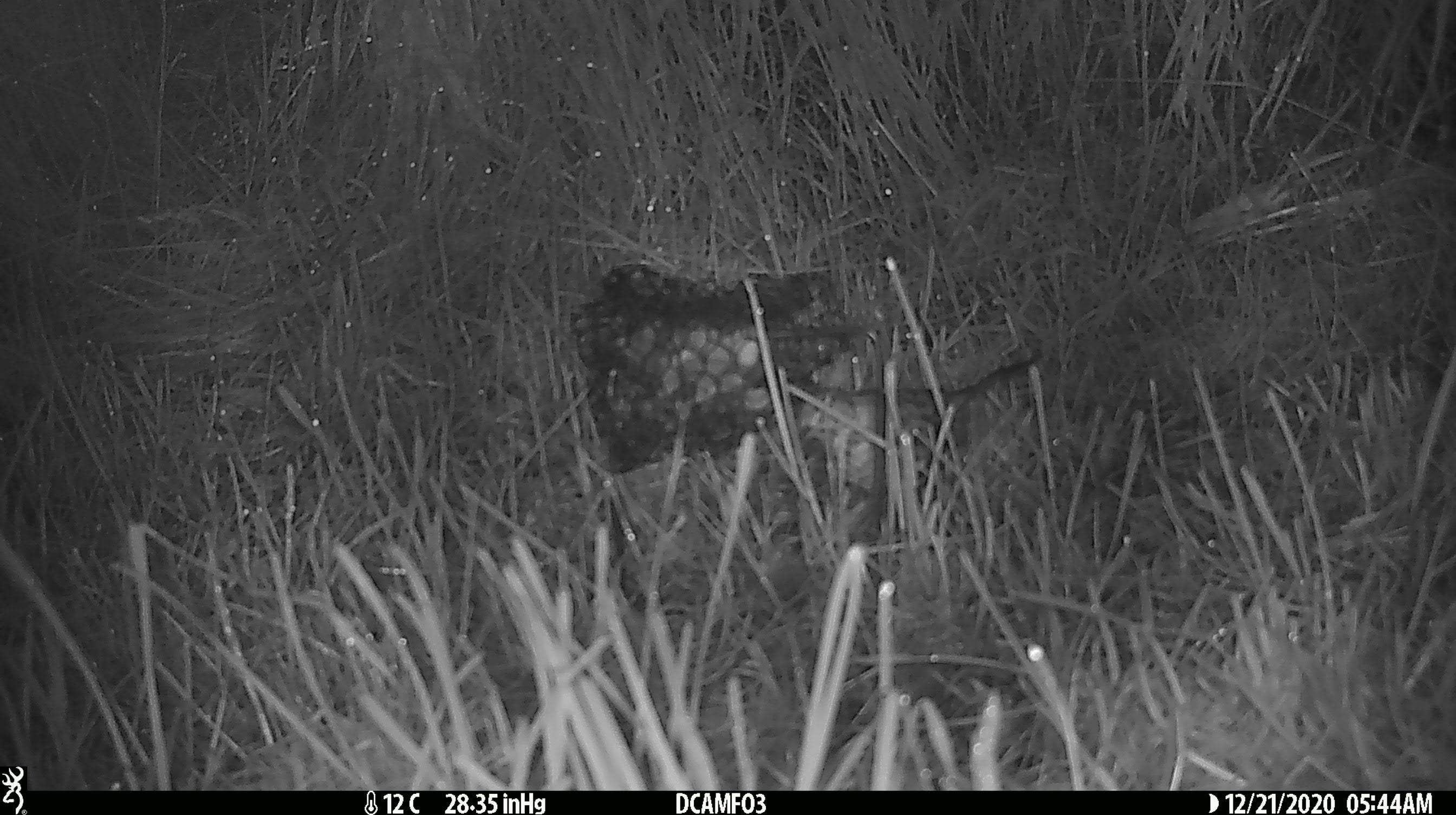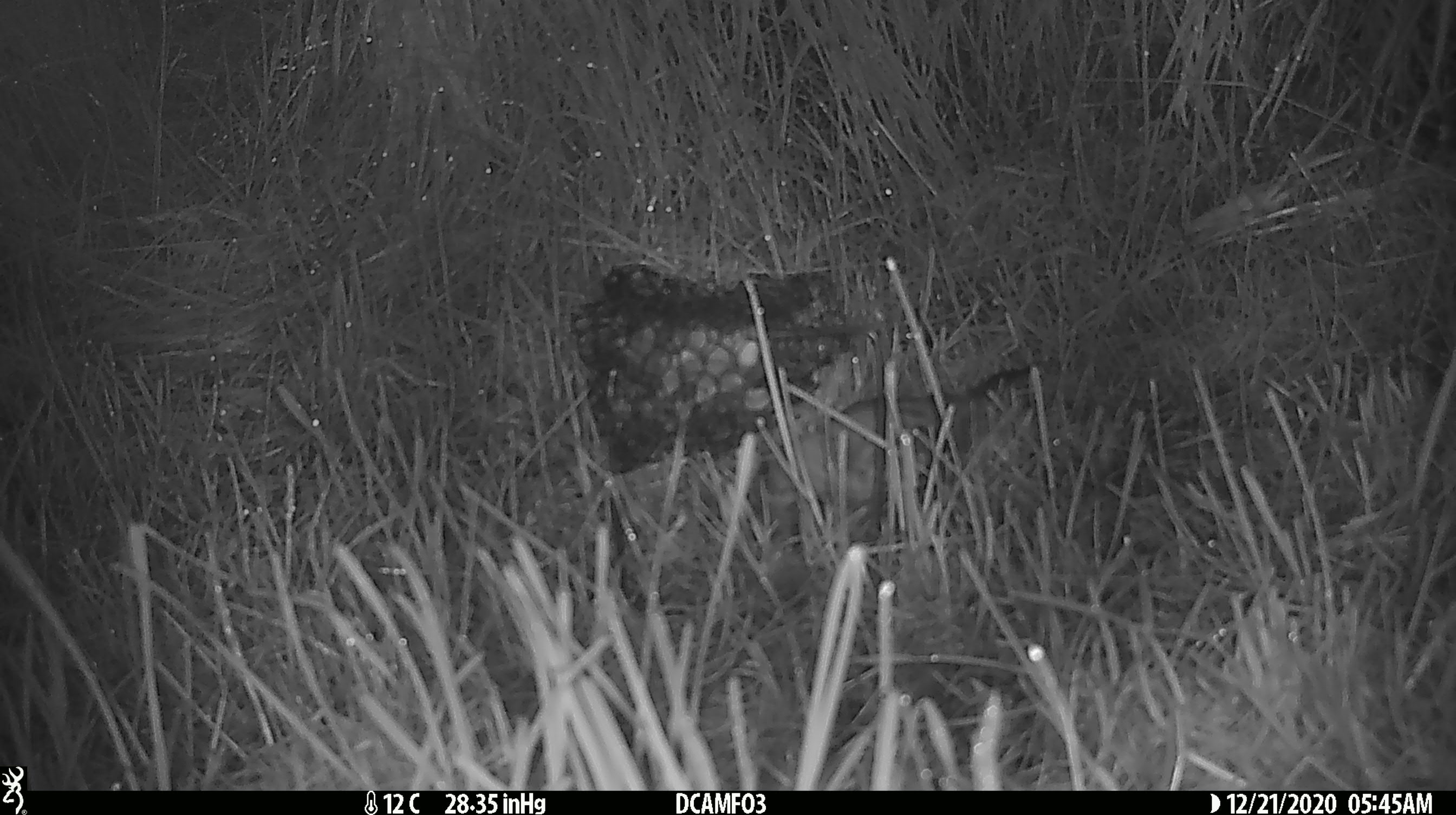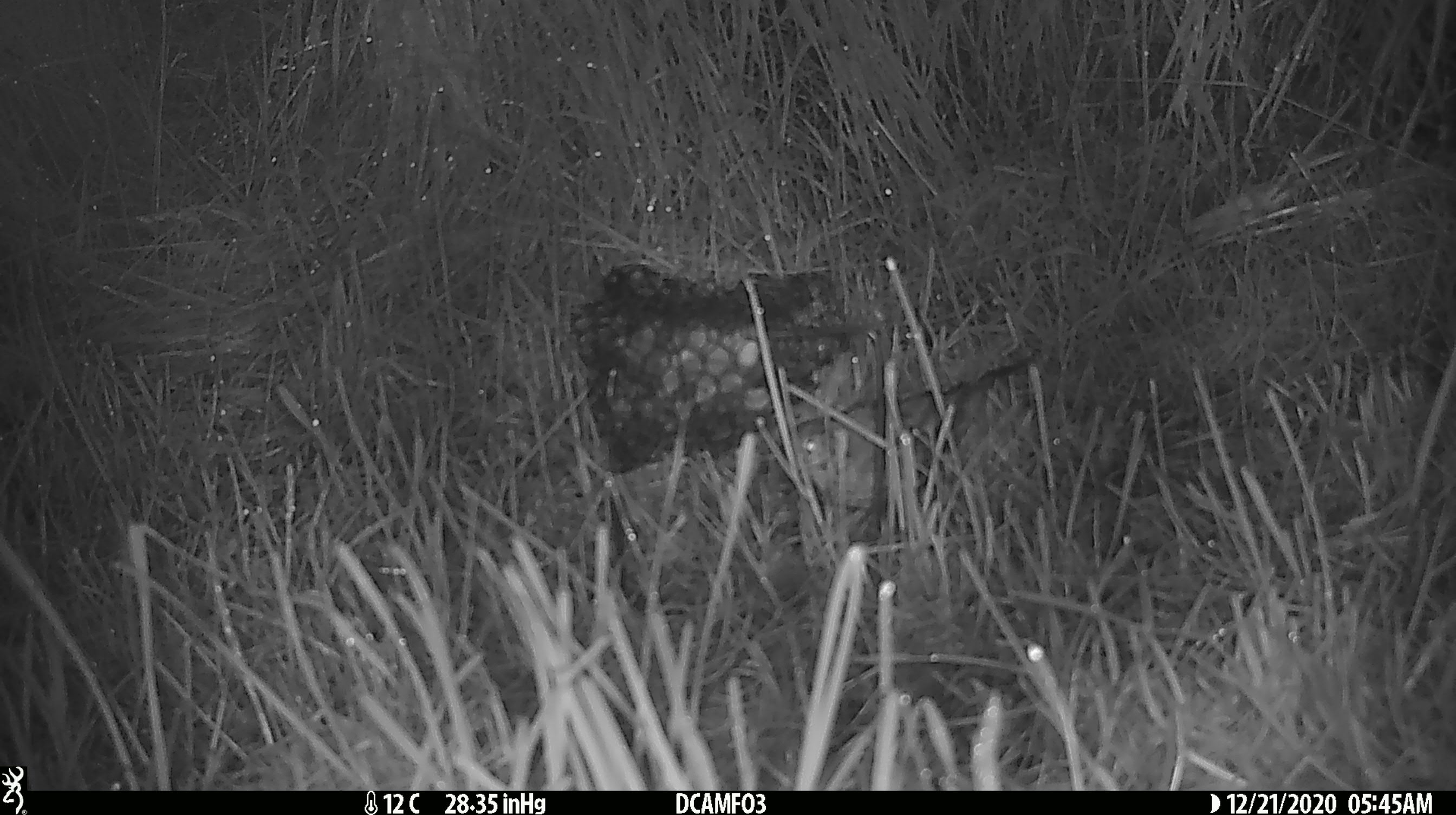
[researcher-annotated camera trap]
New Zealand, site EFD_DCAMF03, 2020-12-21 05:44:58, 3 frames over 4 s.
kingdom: Animalia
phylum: Chordata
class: Aves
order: Passeriformes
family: Turdidae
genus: Turdus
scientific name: Turdus philomelos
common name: song thrush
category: thrush